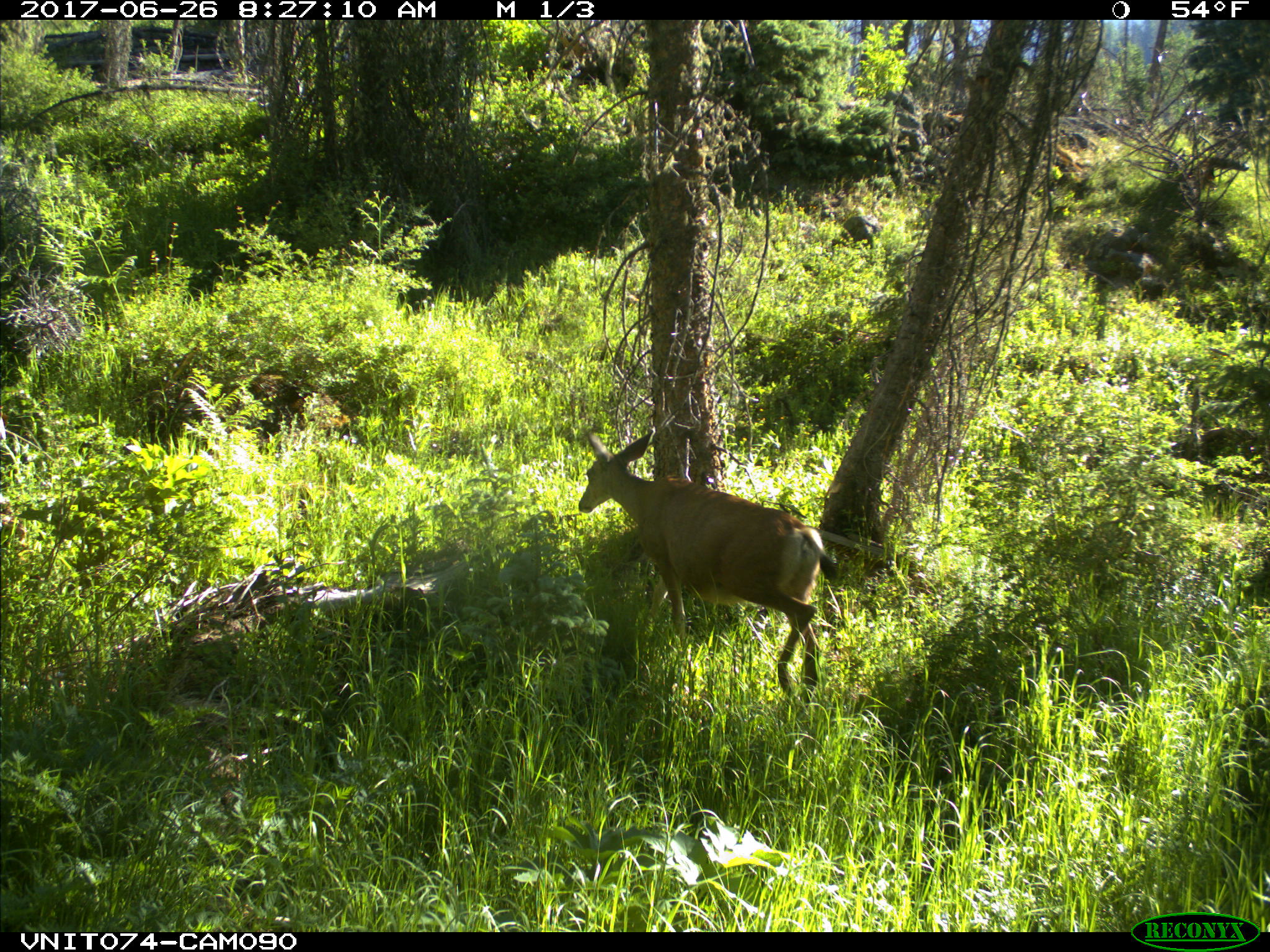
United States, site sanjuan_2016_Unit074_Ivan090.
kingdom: Animalia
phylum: Chordata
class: Mammalia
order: Artiodactyla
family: Cervidae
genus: Odocoileus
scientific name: Odocoileus hemionus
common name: mule deer